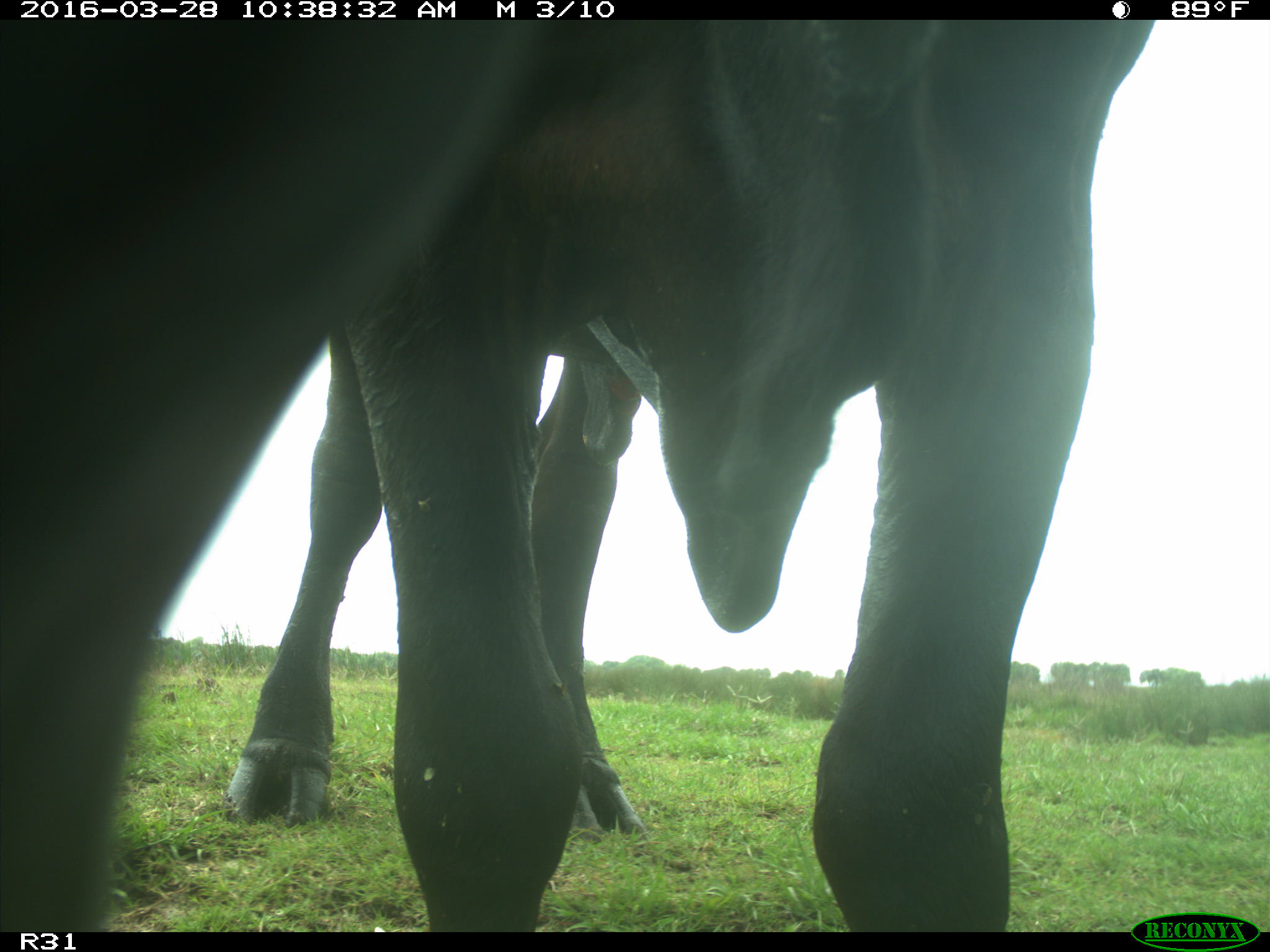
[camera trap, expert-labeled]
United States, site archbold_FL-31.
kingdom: Animalia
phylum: Chordata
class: Mammalia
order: Artiodactyla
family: Bovidae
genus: Bos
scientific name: Bos taurus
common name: domestic cow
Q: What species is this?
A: Bos taurus (domestic cow).